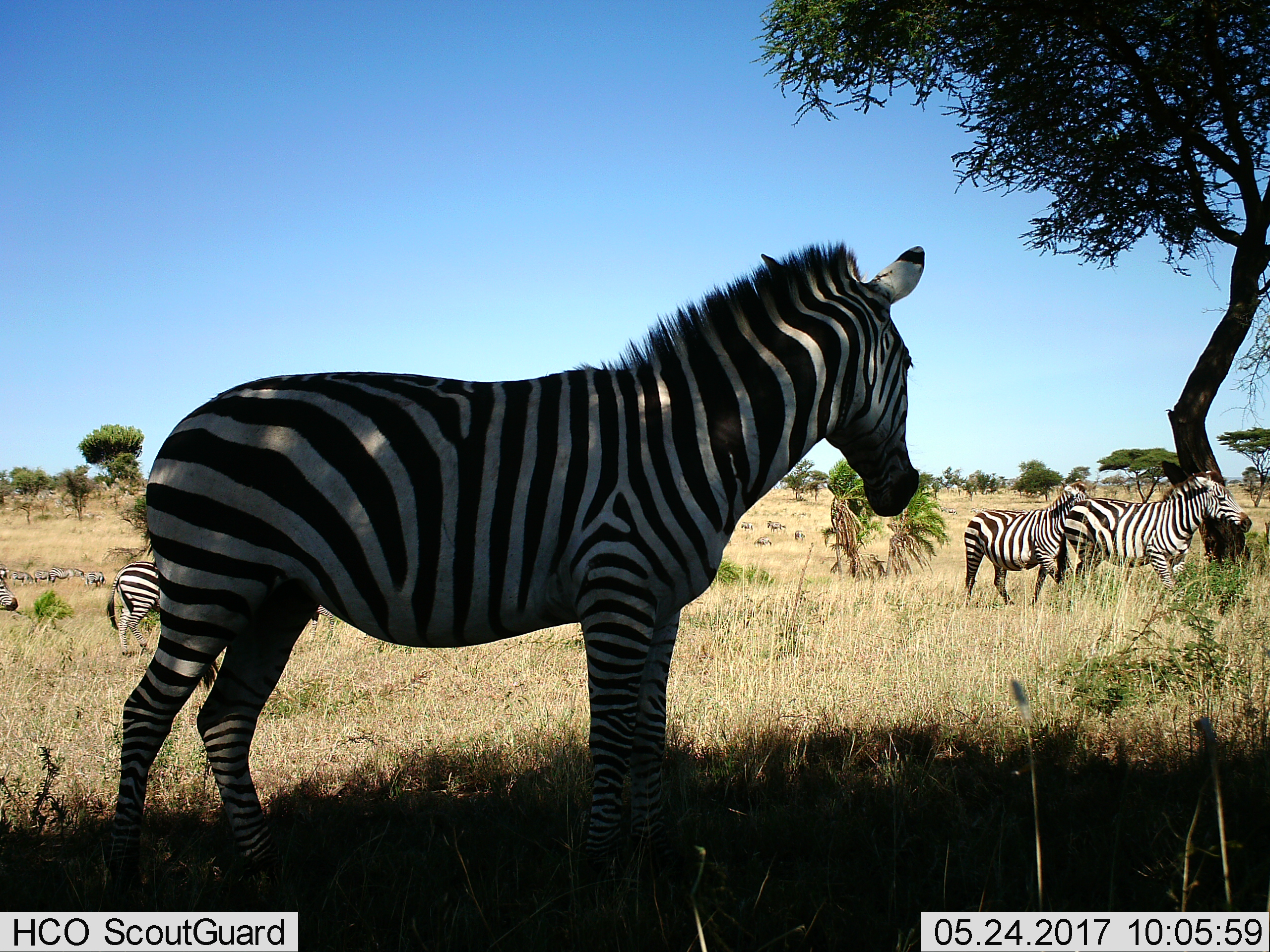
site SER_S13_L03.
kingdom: Animalia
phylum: Chordata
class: Mammalia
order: Perissodactyla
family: Equidae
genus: Equus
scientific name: Equus quagga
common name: plains zebra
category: zebraplains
Zebraplains (plains zebra) (Equus quagga), count 9. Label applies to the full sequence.